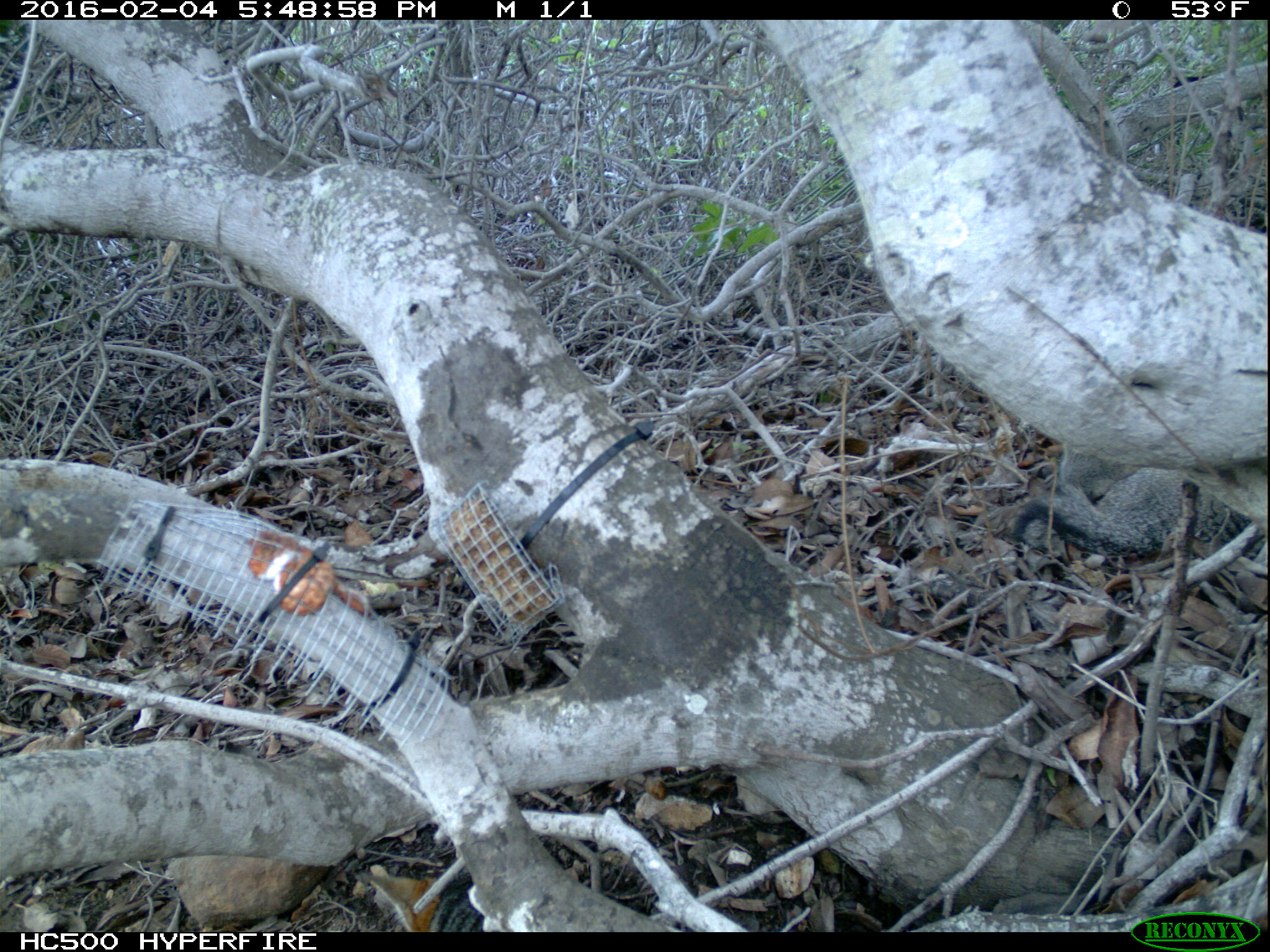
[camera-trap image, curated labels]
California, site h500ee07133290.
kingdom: Animalia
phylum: Chordata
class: Mammalia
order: Carnivora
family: Canidae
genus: Urocyon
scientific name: Urocyon littoralis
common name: island fox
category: fox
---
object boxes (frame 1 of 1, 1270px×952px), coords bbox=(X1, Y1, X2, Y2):
fox: bbox=(1011, 446, 1269, 560); bbox=(355, 845, 491, 932)